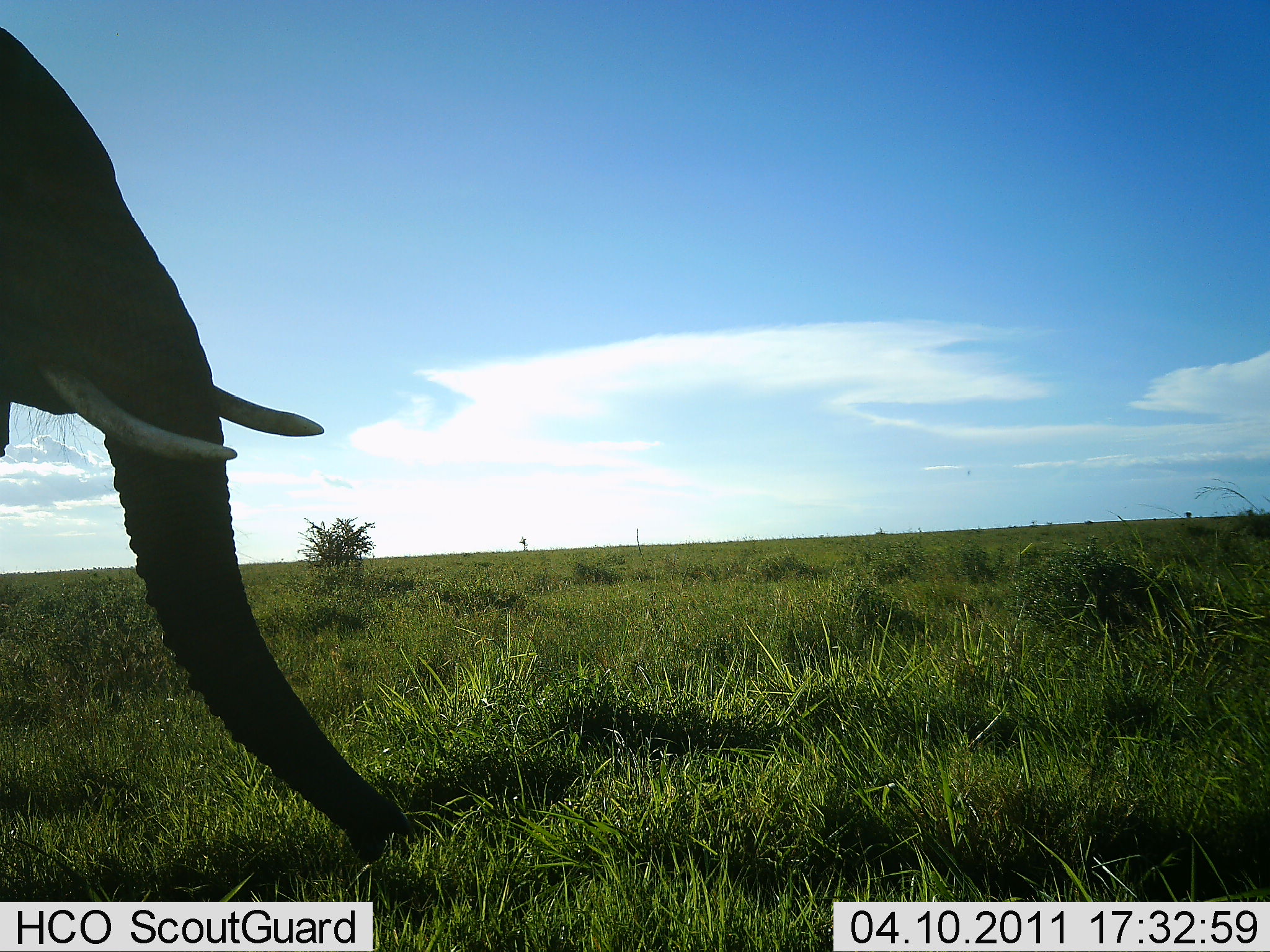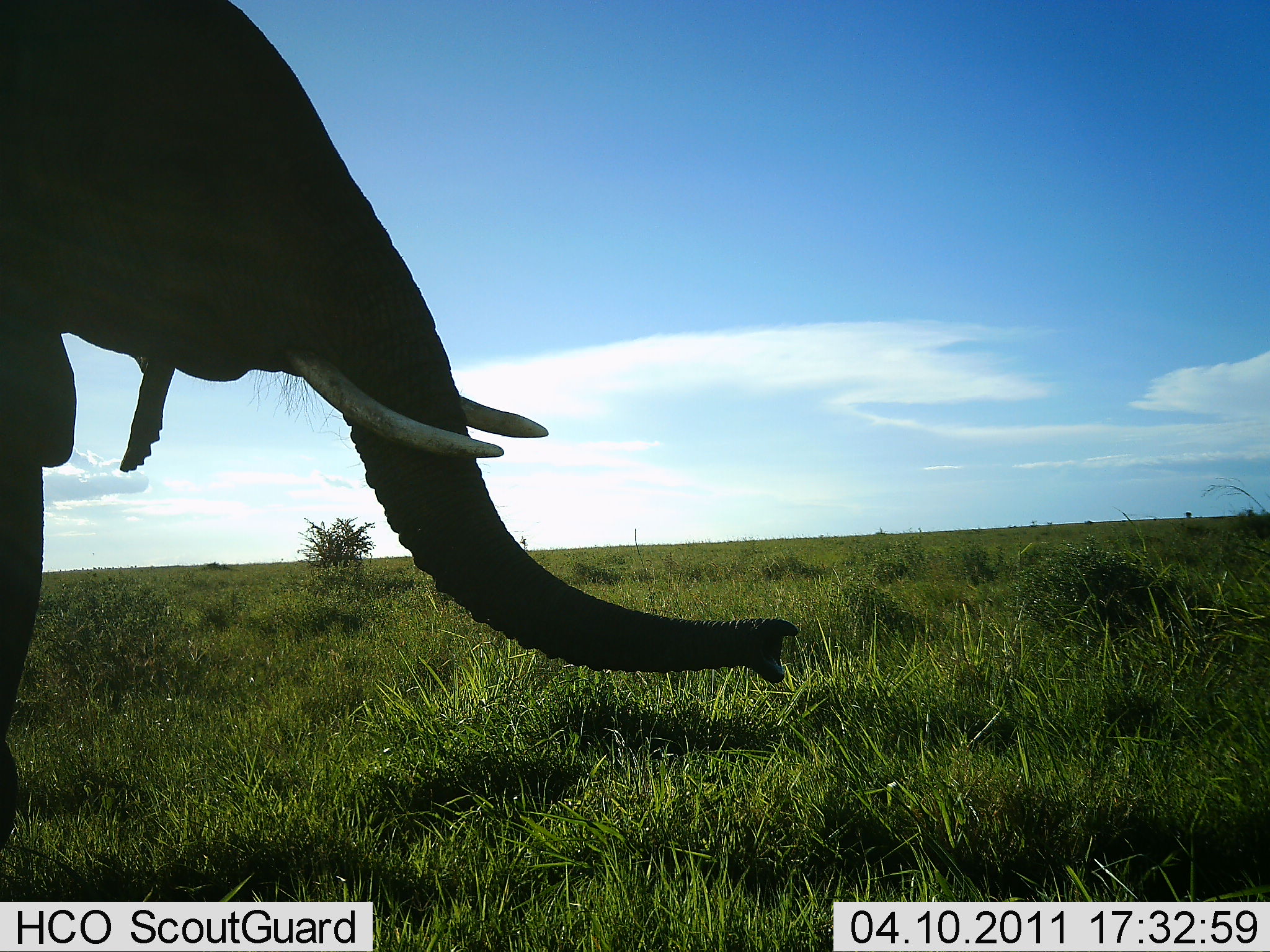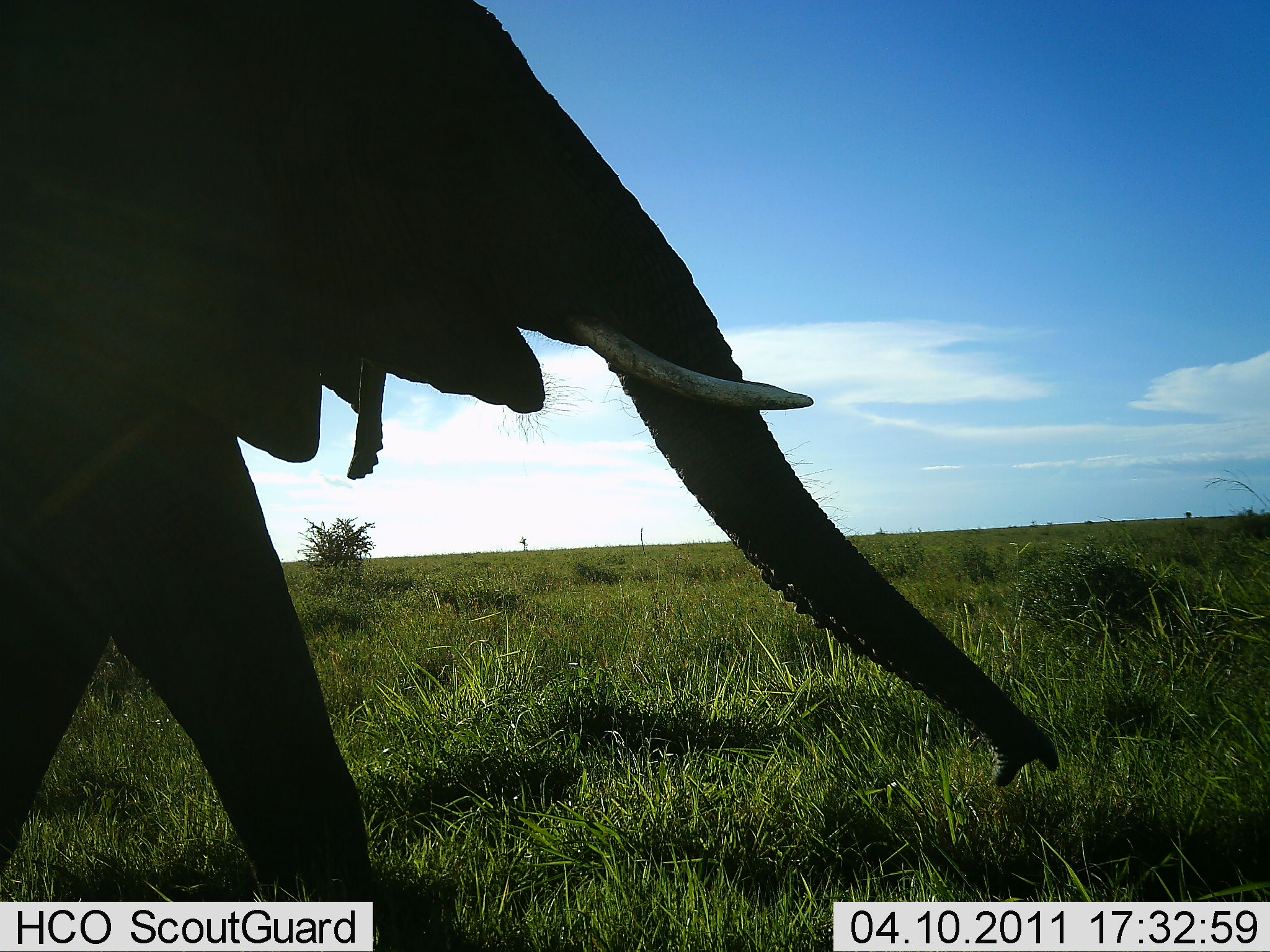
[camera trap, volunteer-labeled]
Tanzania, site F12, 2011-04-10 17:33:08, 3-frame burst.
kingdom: Animalia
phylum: Chordata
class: Mammalia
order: Proboscidea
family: Elephantidae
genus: Loxodonta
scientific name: Loxodonta africana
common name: african bush elephant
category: elephant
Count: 1.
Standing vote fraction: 8%.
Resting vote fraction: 0%.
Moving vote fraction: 75%.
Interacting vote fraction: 0%.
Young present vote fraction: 0%.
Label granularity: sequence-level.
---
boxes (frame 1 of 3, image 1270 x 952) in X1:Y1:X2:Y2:
animal: 0:27:411:883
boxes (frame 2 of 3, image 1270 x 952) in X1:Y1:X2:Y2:
animal: 0:1:799:854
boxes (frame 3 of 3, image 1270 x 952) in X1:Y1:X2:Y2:
animal: 0:0:1058:900